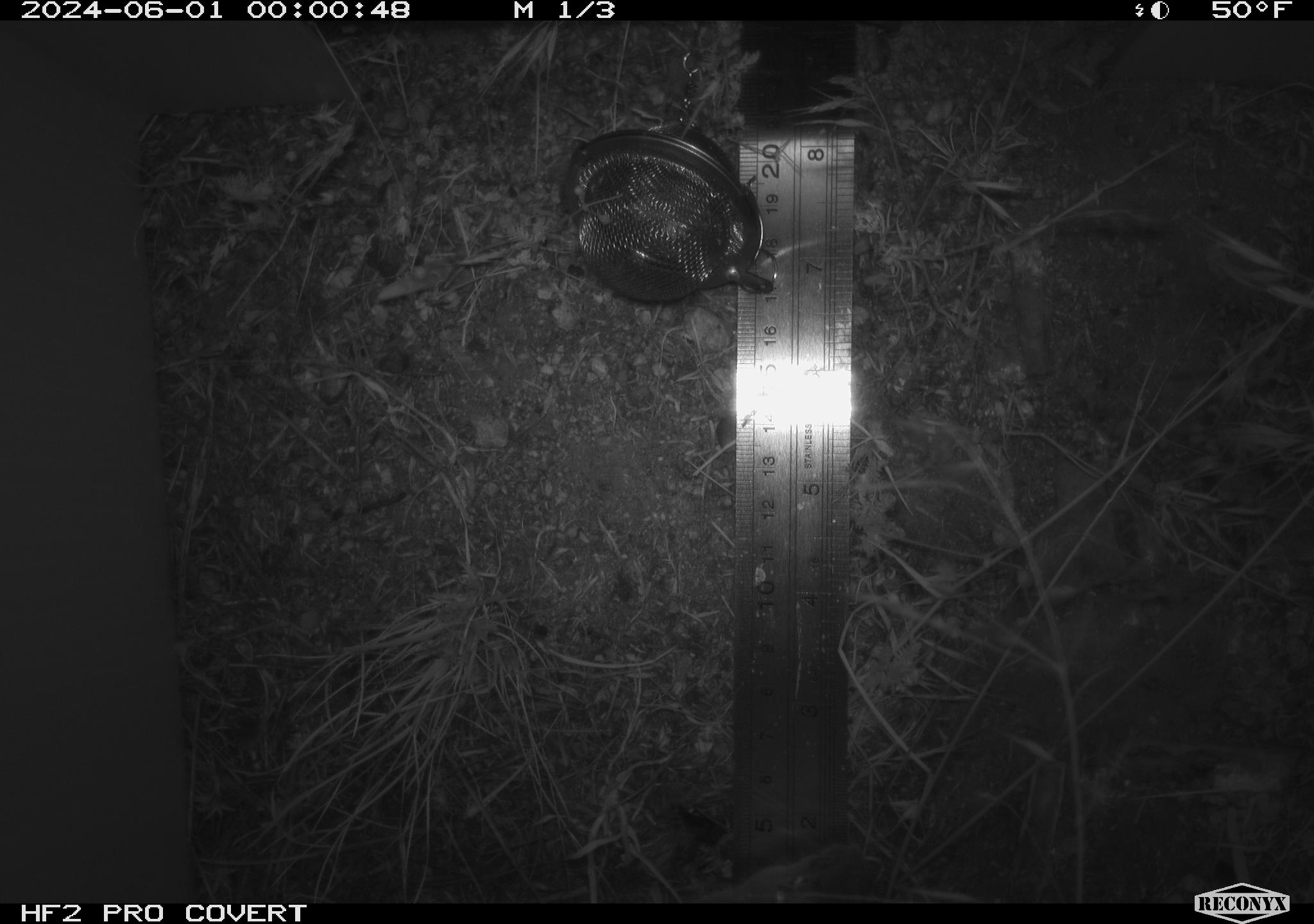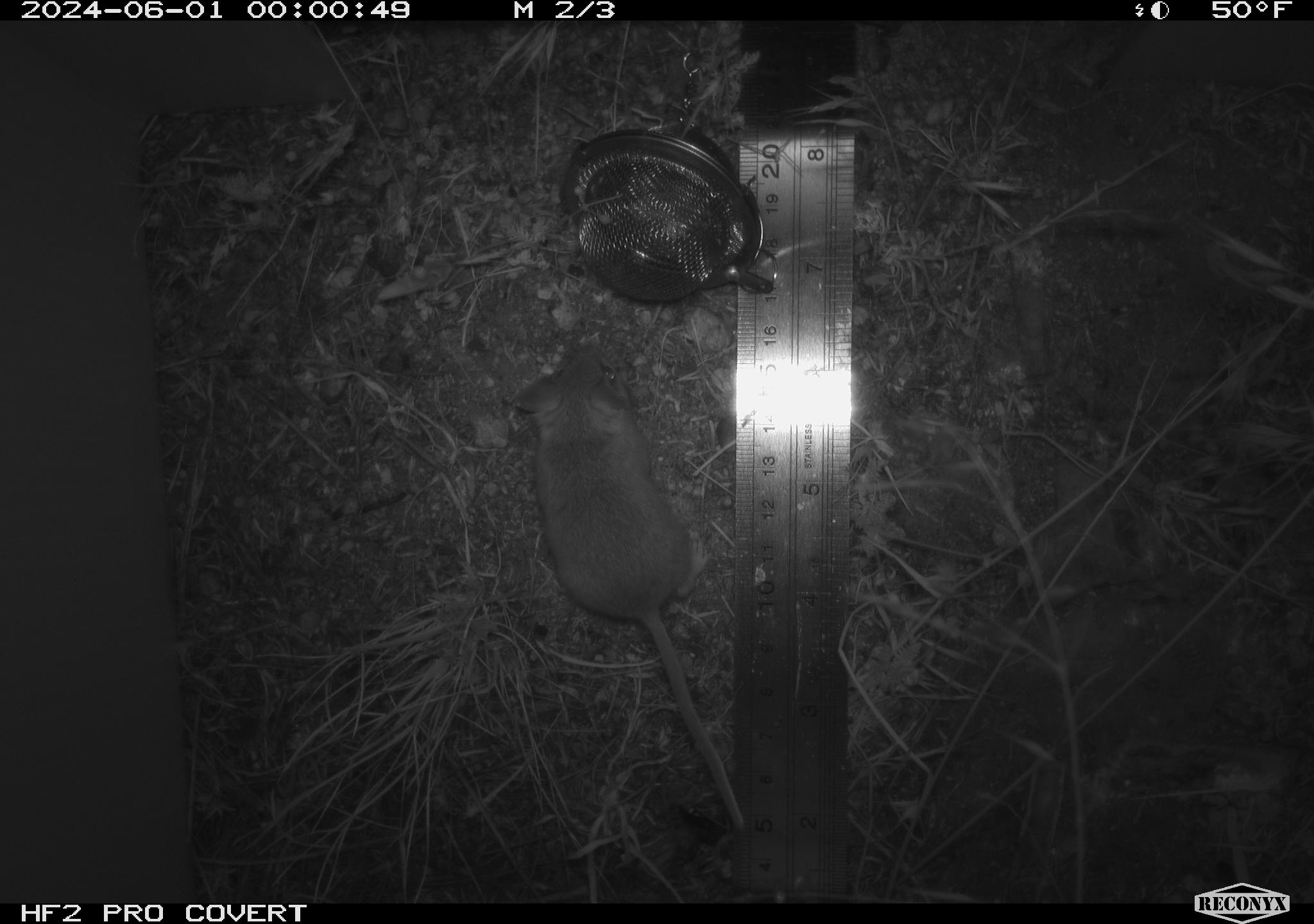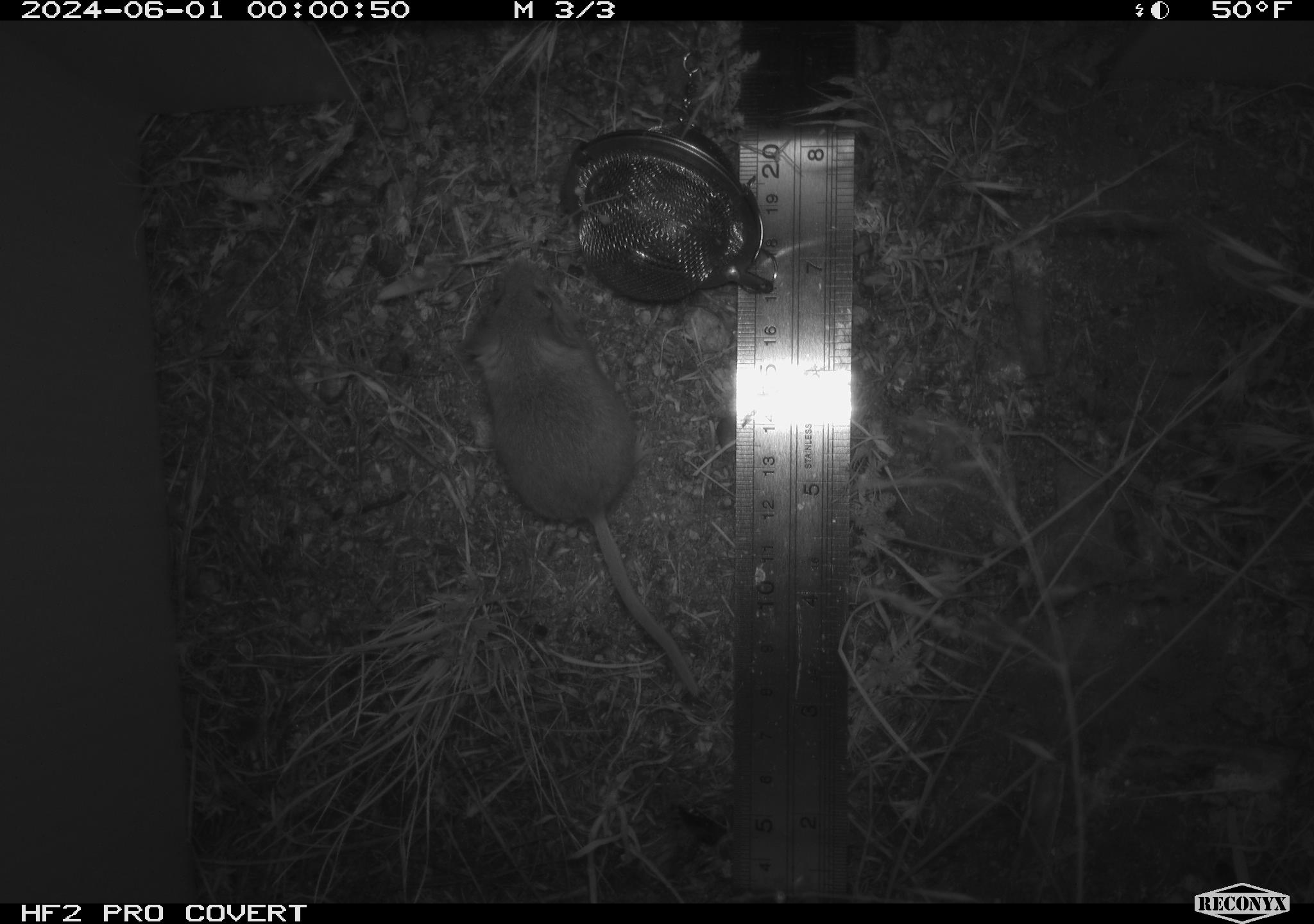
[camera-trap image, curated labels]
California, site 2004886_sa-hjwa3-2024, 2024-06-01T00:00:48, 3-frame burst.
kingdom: Animalia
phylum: Chordata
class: Mammalia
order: Rodentia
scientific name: Rodentia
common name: rodent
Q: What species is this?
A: Rodent (Rodentia).